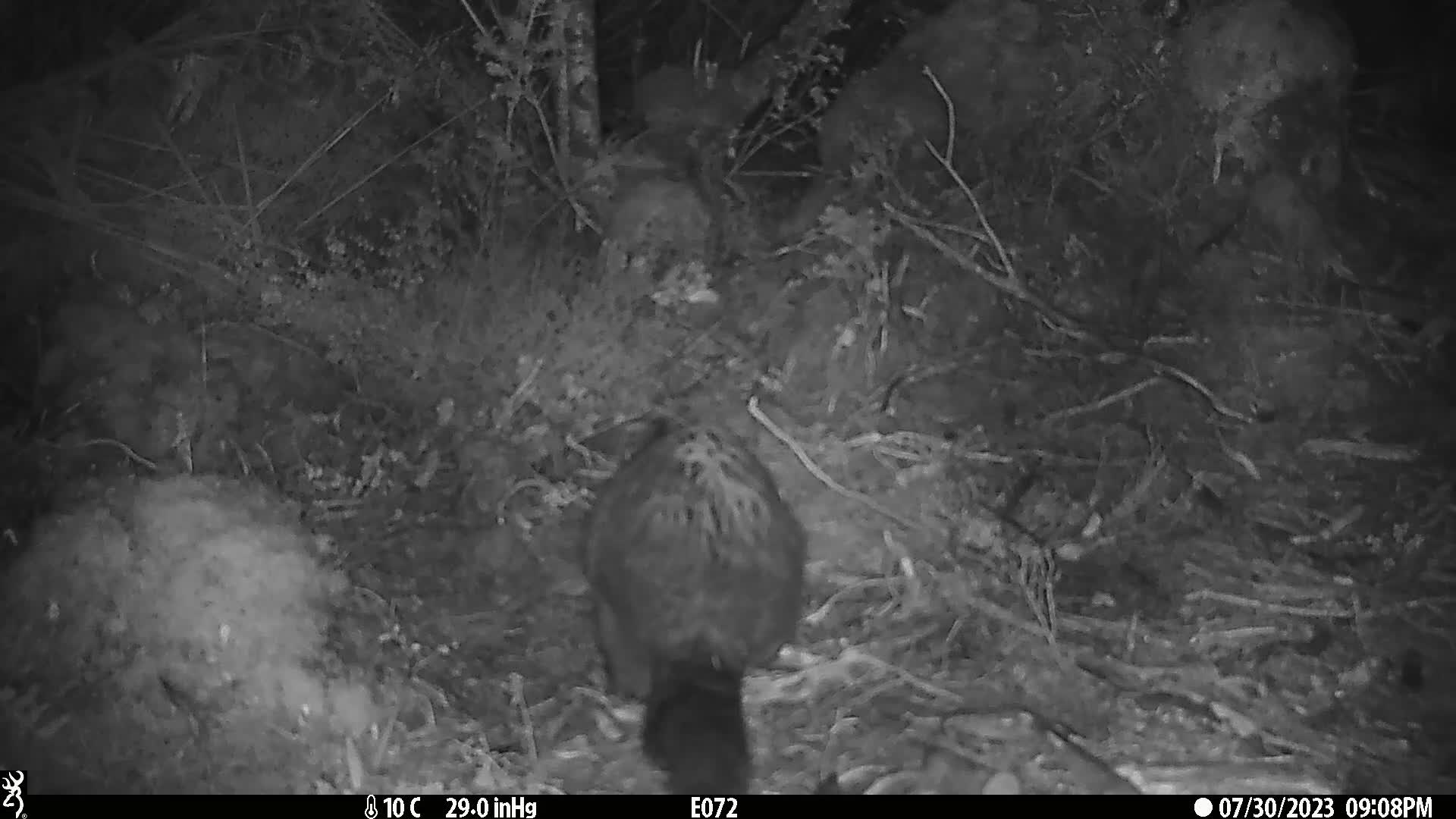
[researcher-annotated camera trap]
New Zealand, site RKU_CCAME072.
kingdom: Animalia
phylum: Chordata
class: Mammalia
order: Diprotodontia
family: Phalangeridae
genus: Trichosurus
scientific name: Trichosurus vulpecula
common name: common brushtail possum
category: possum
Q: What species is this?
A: Possum (common brushtail possum) (Trichosurus vulpecula).